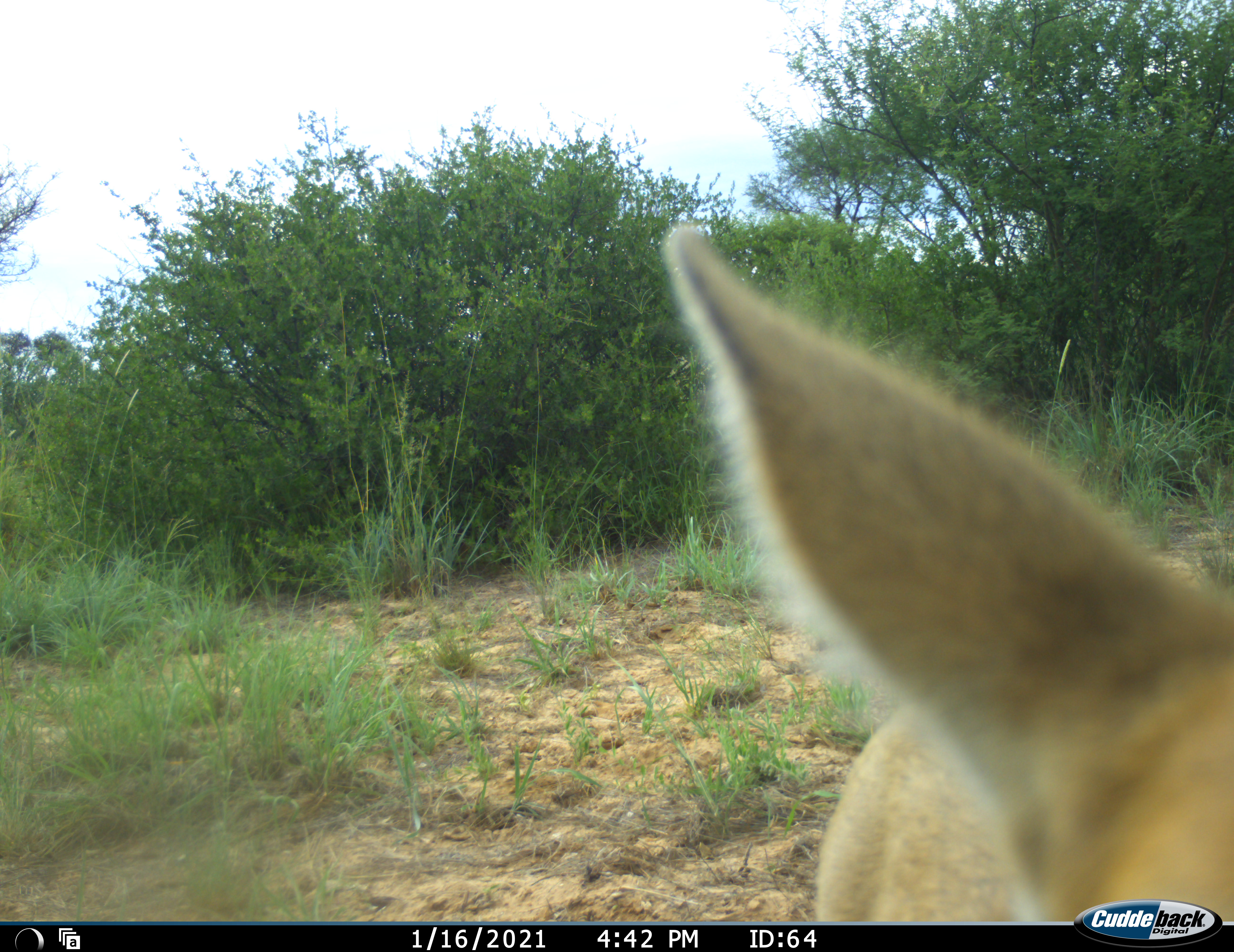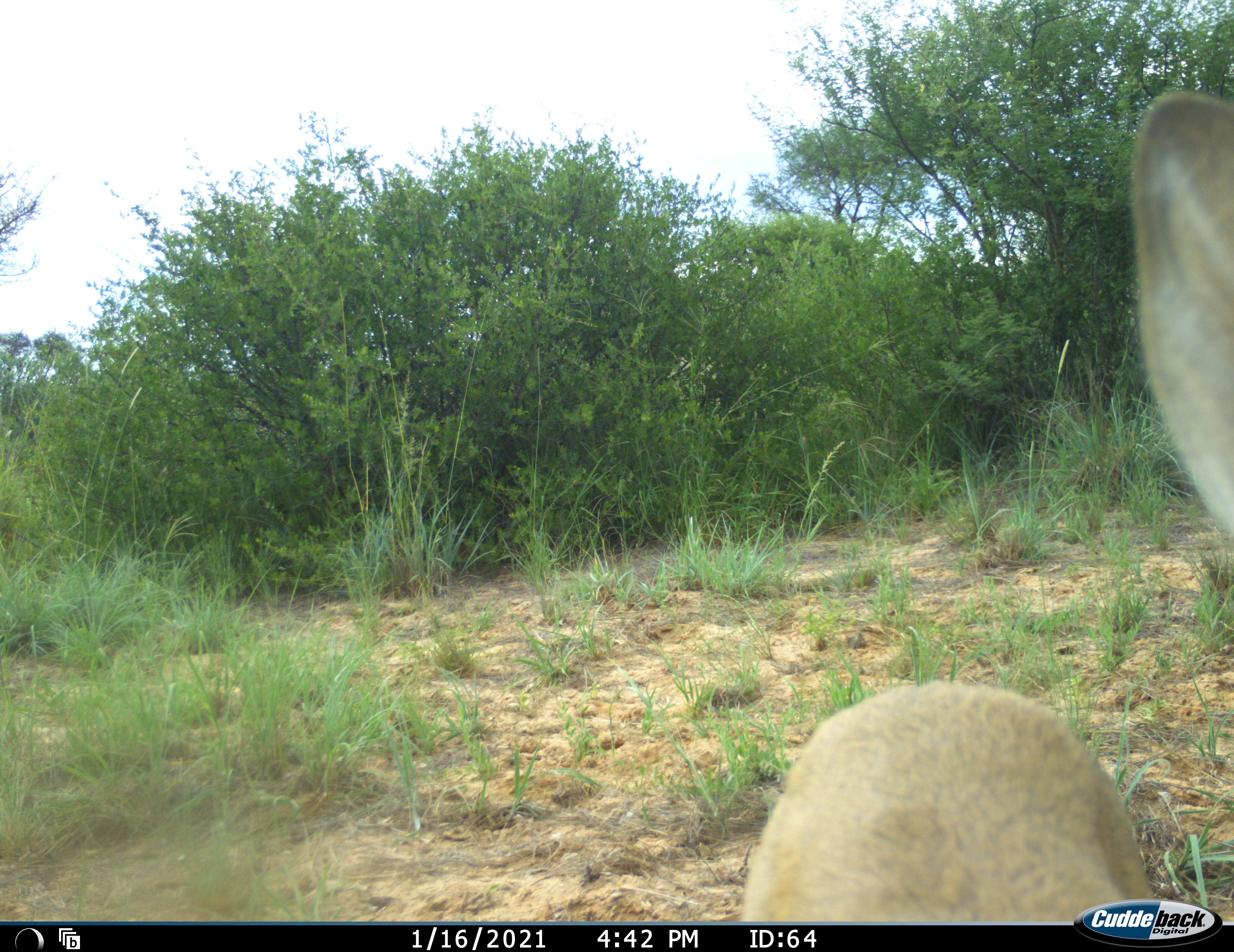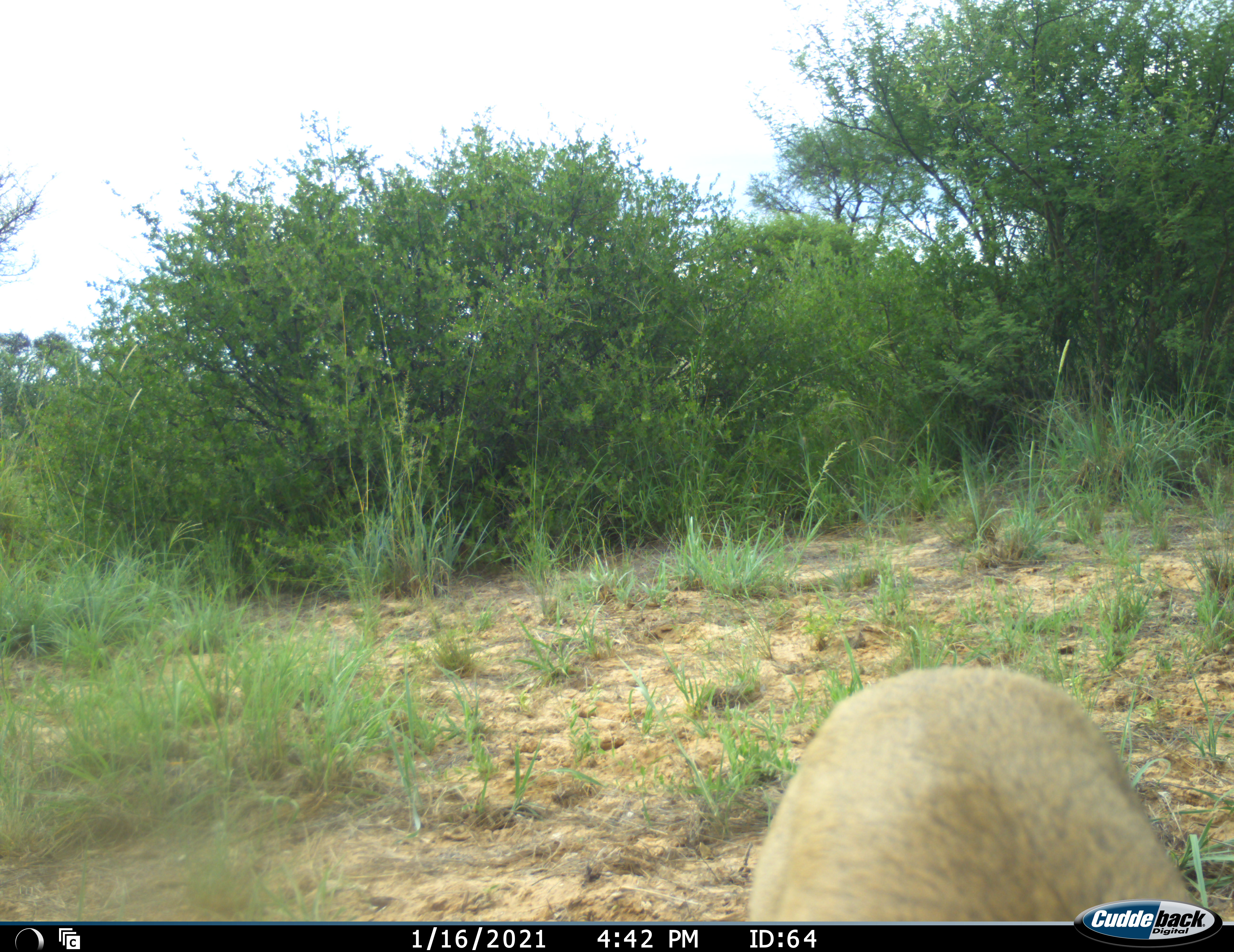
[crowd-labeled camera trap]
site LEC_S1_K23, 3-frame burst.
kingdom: Animalia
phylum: Chordata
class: Mammalia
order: Artiodactyla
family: Bovidae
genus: Sylvicapra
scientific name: Sylvicapra grimmia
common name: common duiker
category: duikercommongrey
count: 1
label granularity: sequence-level